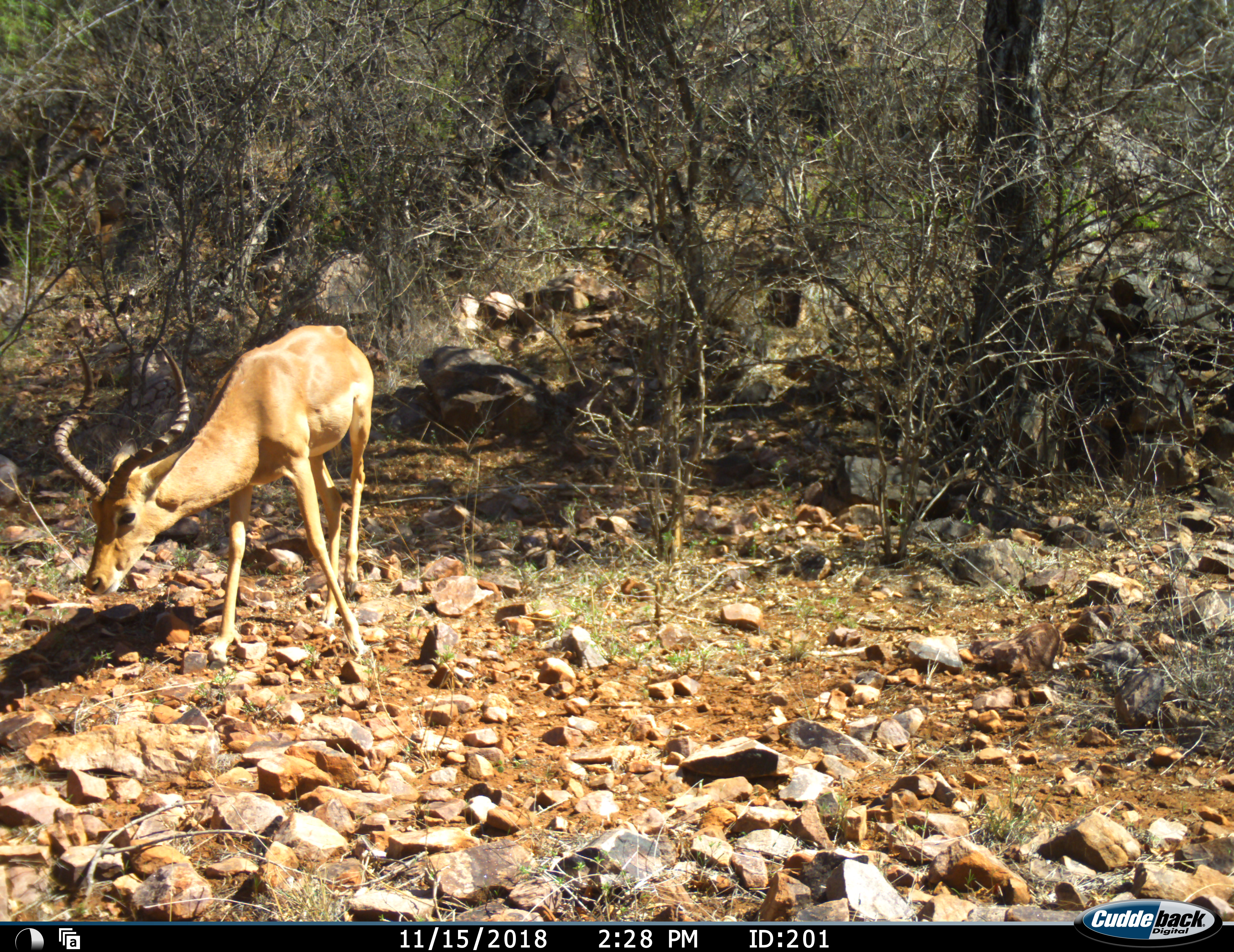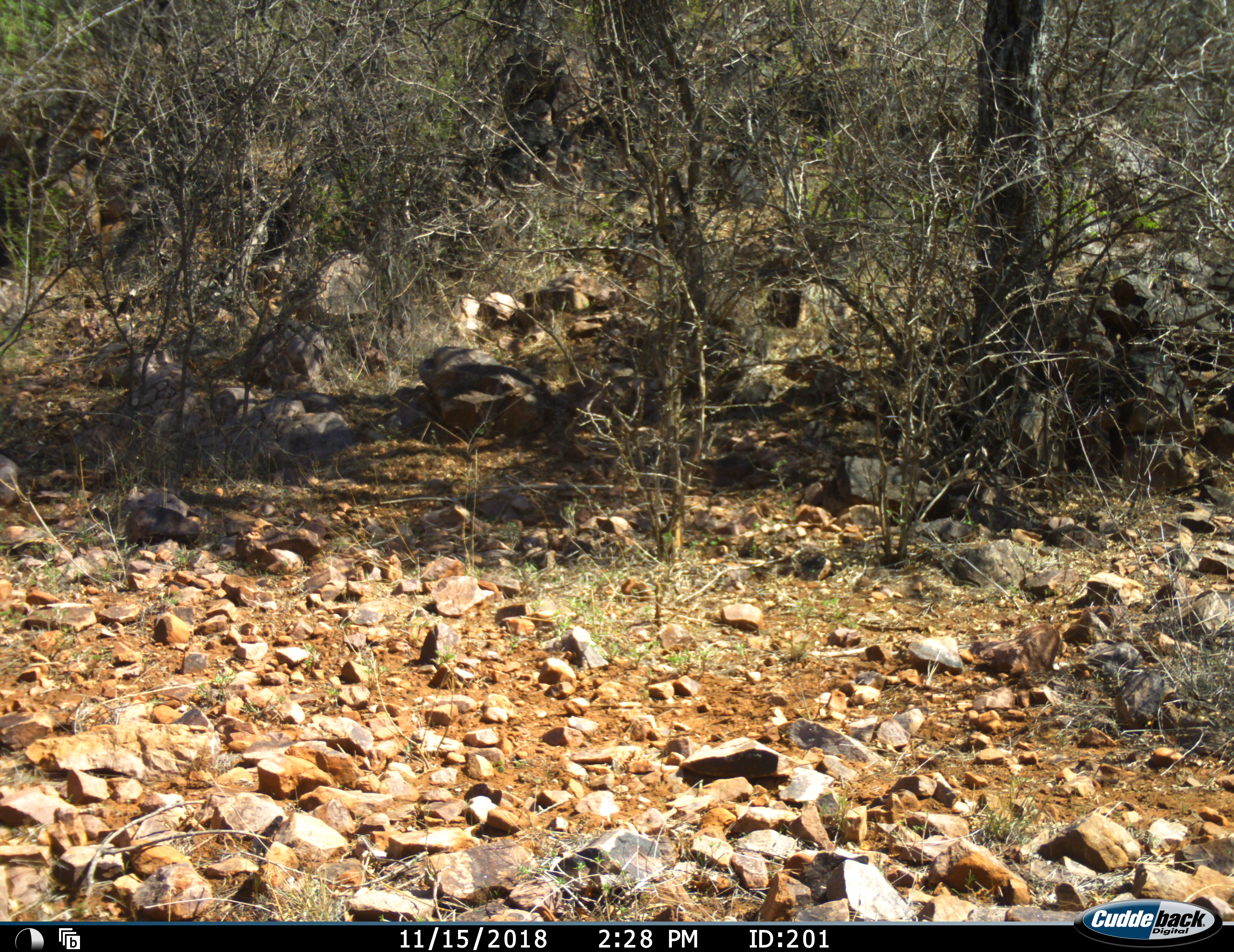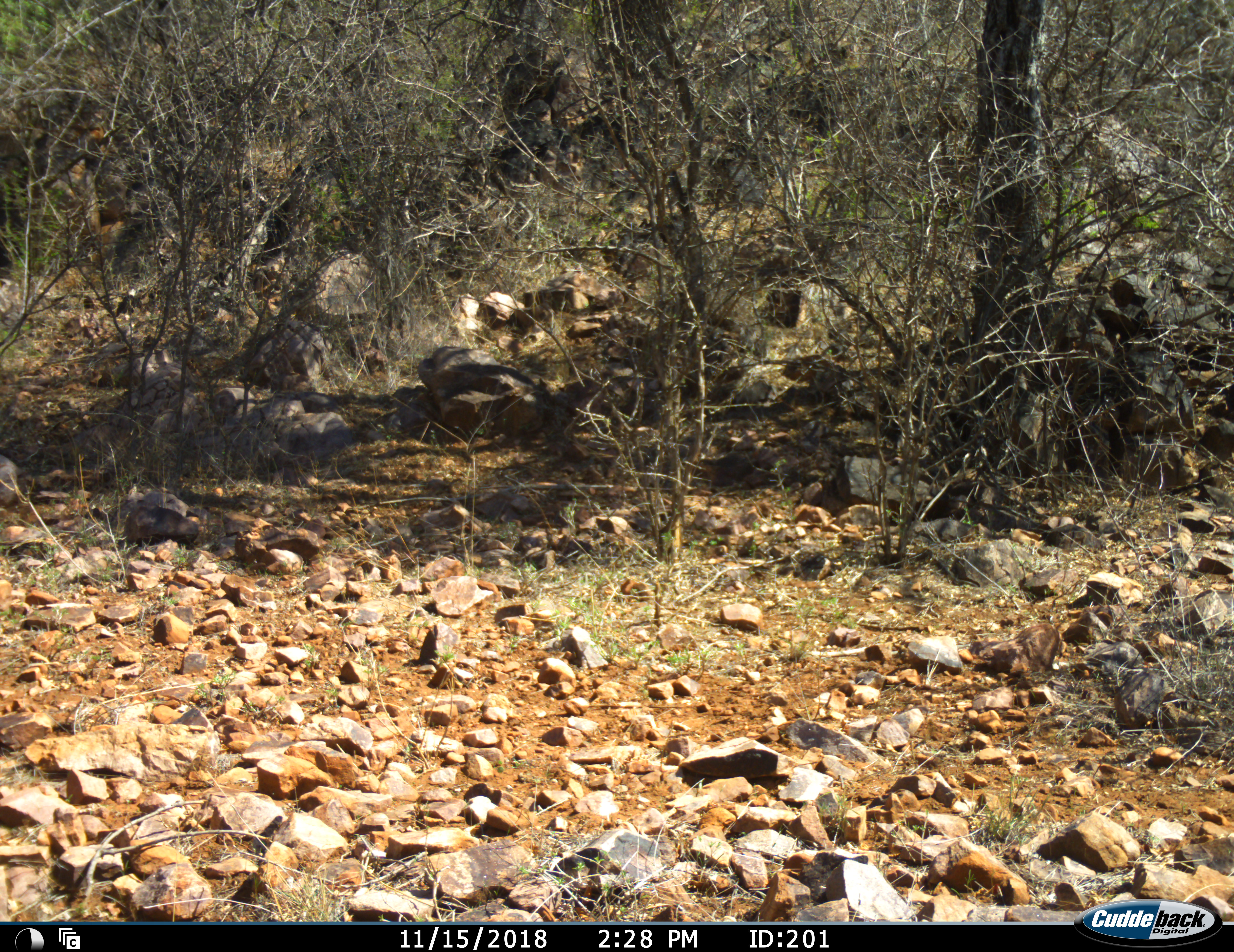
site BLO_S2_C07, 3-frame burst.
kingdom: Animalia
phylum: Chordata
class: Mammalia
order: Artiodactyla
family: Bovidae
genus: Aepyceros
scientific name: Aepyceros melampus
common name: impala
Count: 1.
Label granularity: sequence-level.